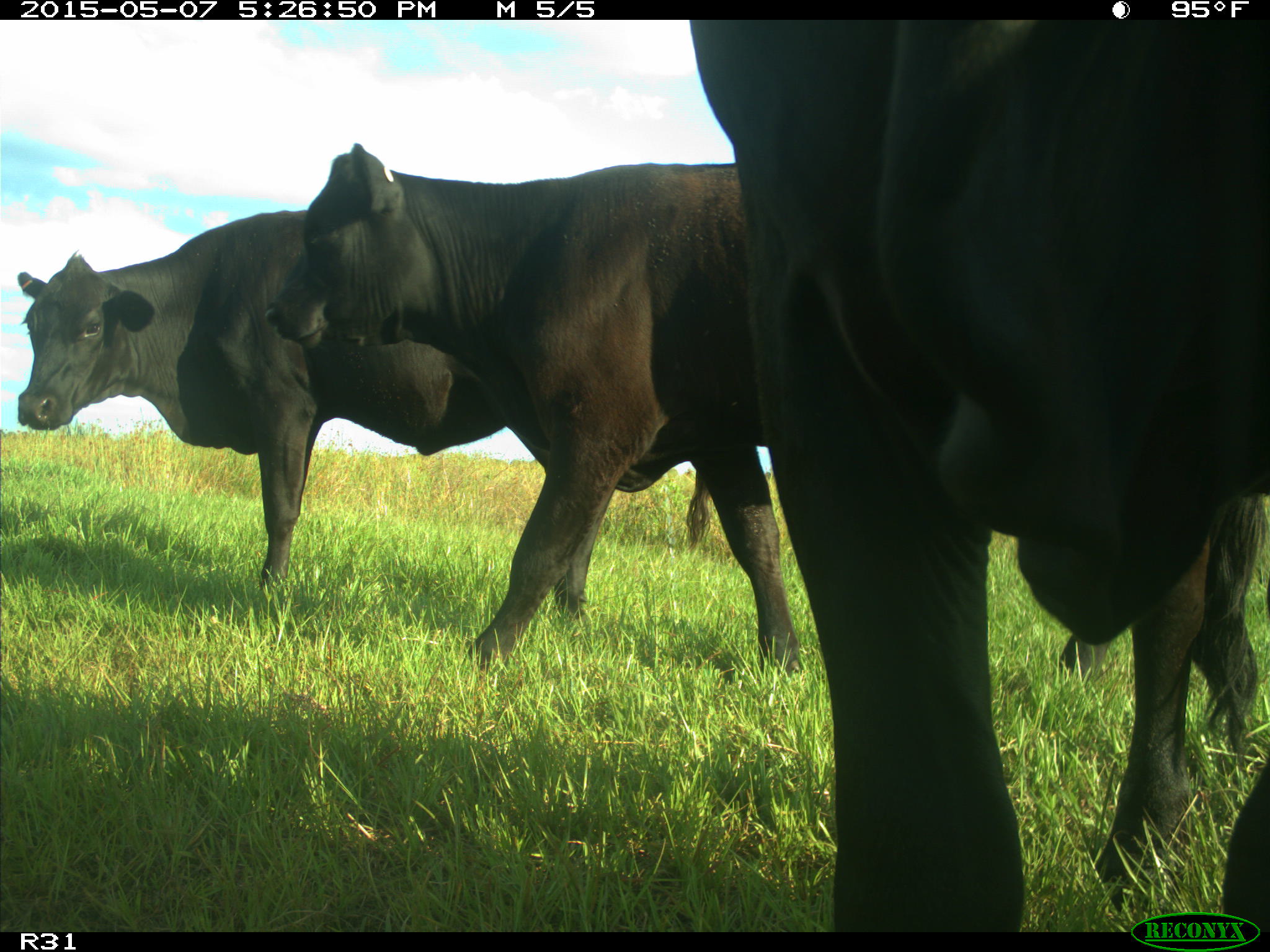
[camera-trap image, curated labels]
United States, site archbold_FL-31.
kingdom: Animalia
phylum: Chordata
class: Mammalia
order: Artiodactyla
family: Bovidae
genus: Bos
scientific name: Bos taurus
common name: domestic cow